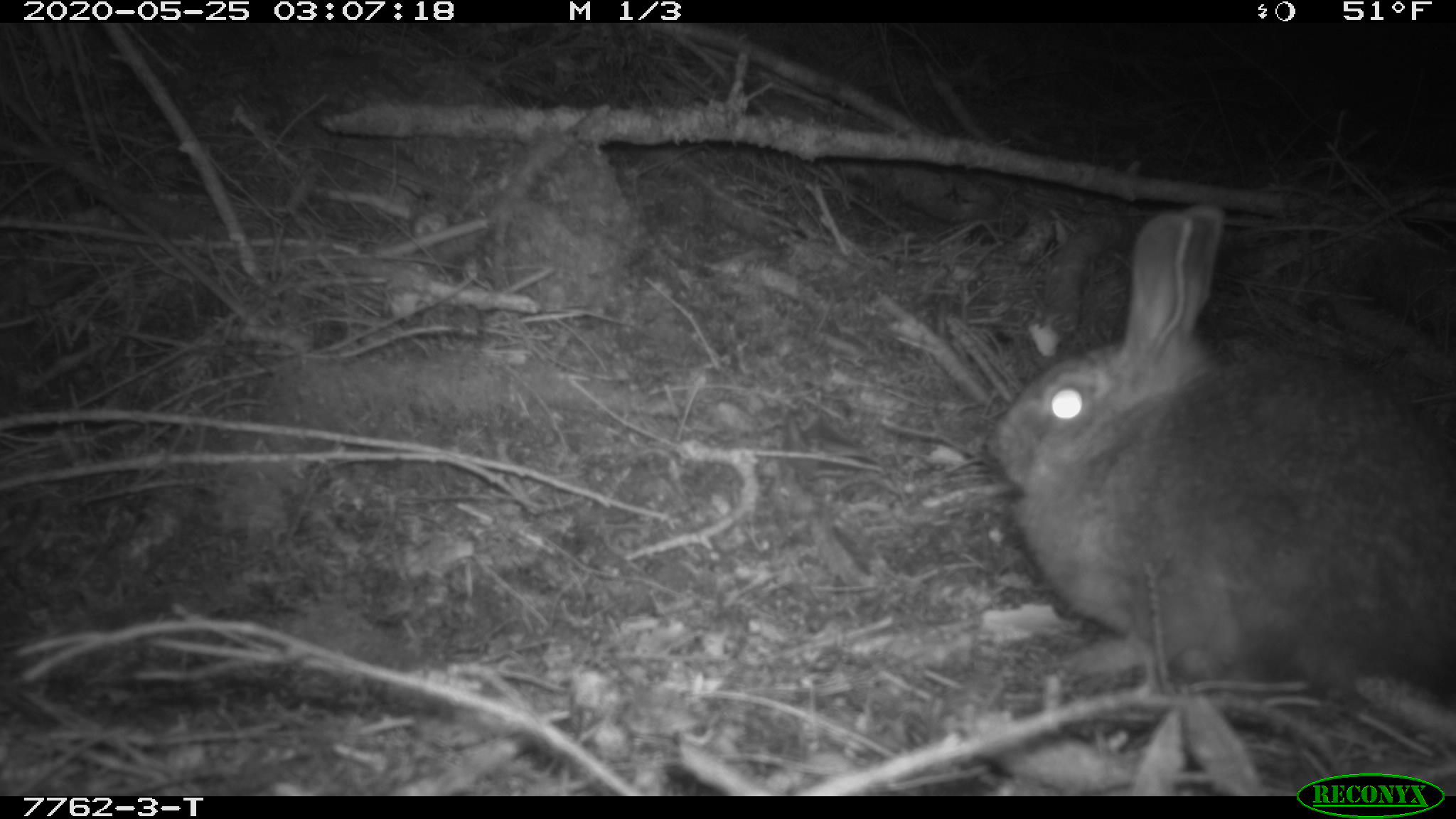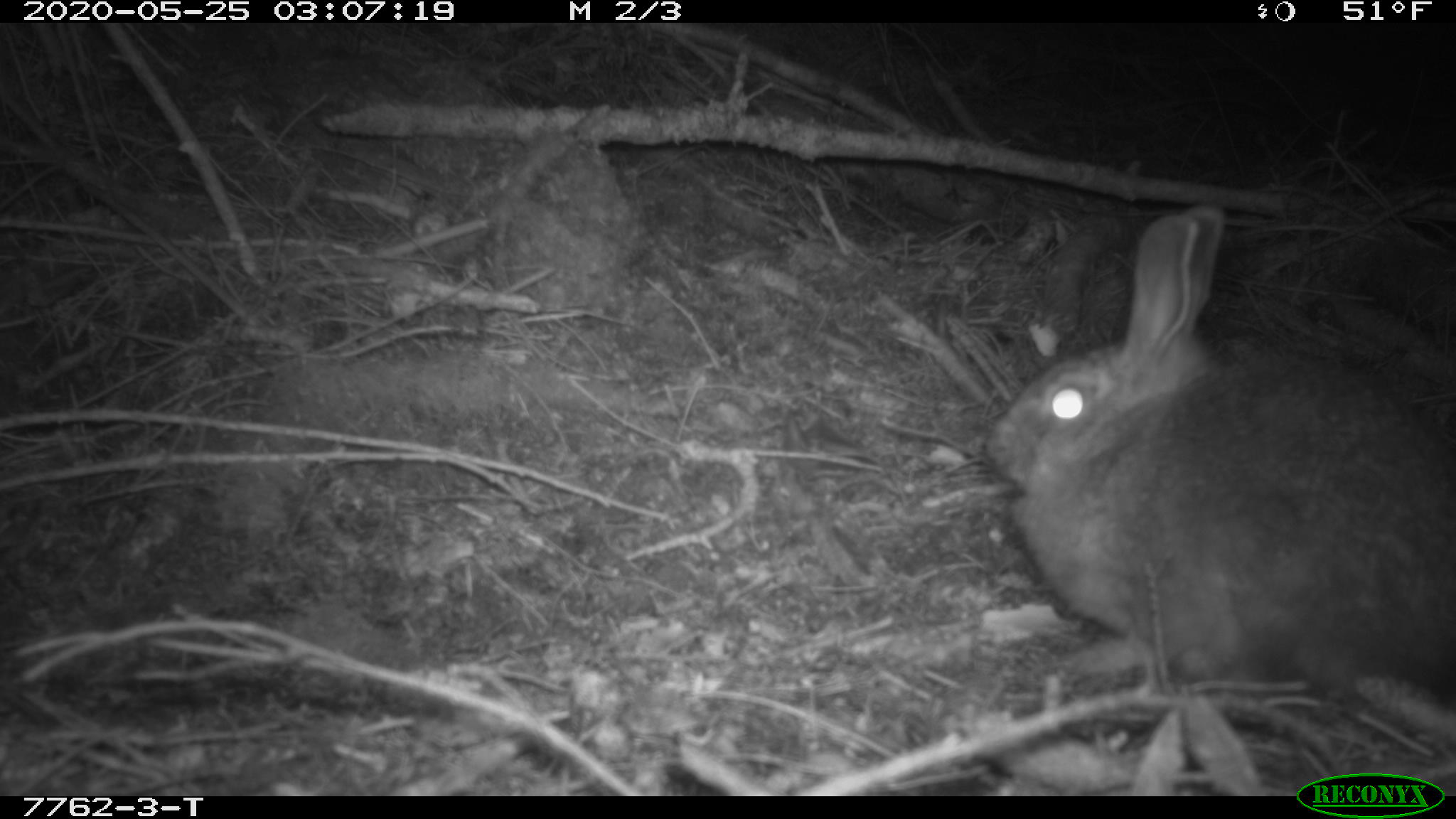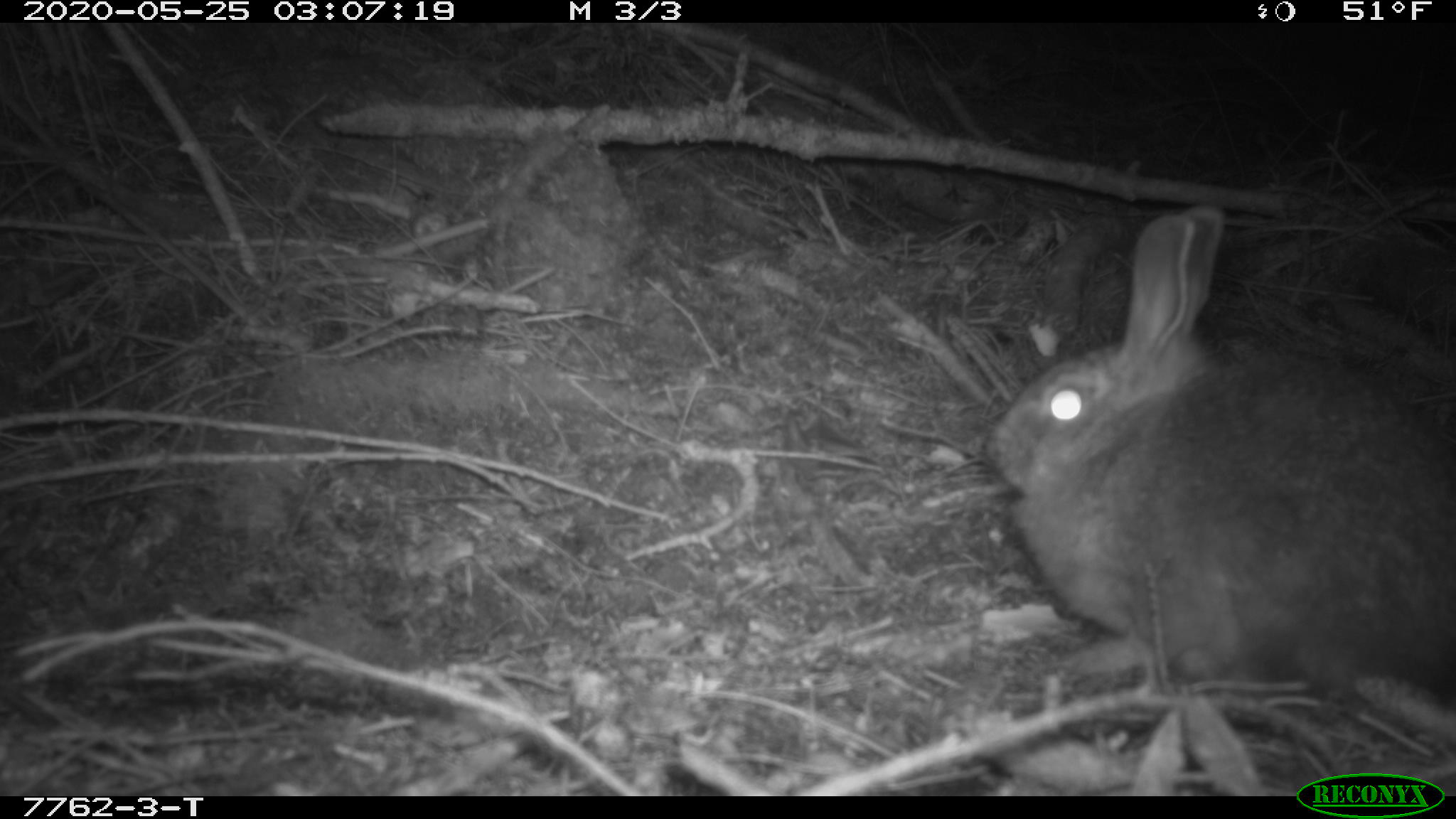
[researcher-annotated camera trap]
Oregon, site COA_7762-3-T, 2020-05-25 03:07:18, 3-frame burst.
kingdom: Animalia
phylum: Chordata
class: Mammalia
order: Lagomorpha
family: Leporidae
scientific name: Leporidae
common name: hares and rabbits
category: leporidae family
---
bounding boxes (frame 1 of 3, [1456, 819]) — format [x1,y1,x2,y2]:
leporidae family: [989,199,1450,704]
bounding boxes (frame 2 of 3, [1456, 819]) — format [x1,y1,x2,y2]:
leporidae family: [985,199,1450,718]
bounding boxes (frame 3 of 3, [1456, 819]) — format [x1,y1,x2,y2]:
leporidae family: [981,197,1452,710]